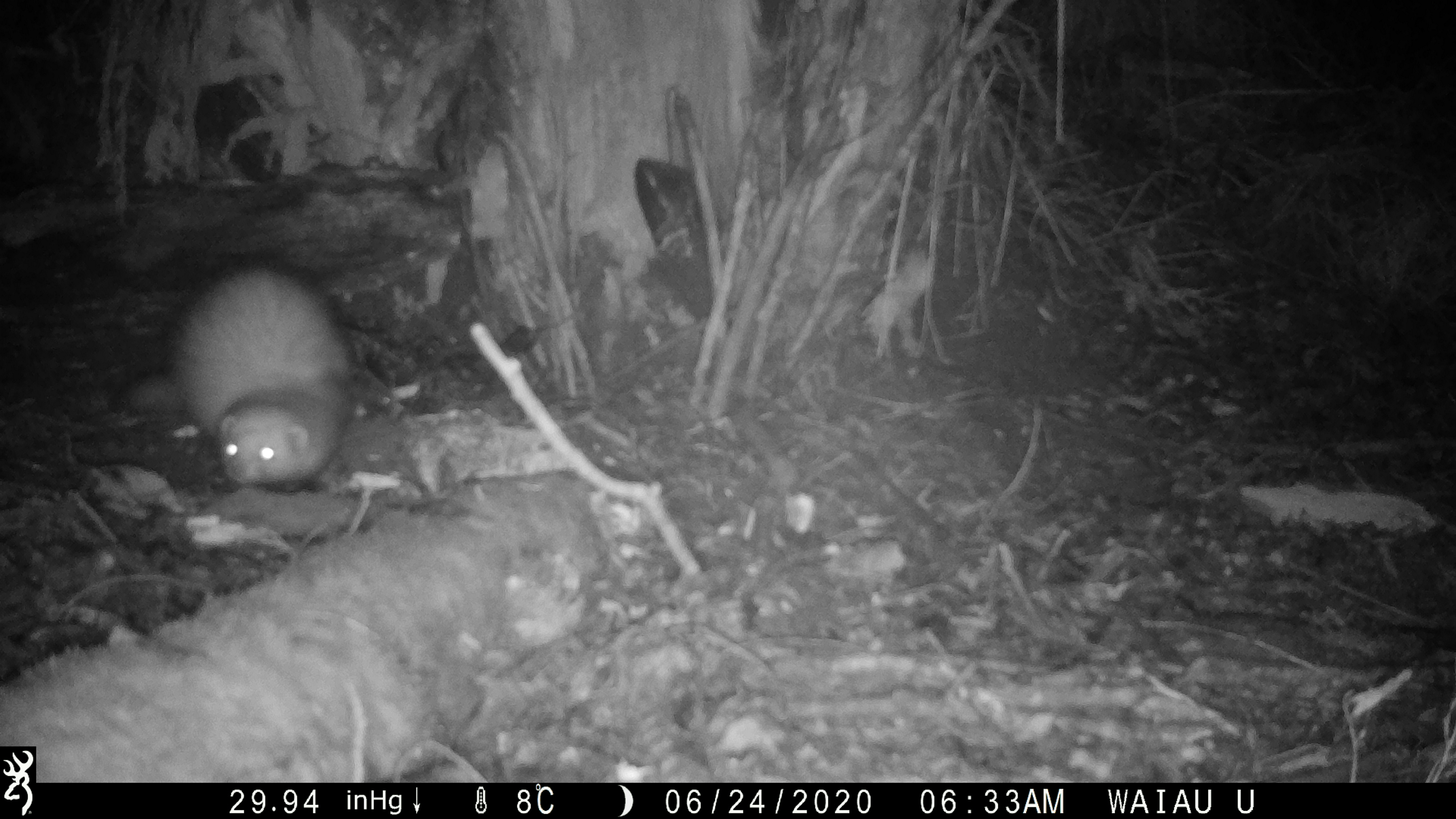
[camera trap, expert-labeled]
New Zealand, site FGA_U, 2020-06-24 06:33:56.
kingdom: Animalia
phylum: Chordata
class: Mammalia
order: Carnivora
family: Mustelidae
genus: Mustela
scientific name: Mustela furo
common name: ferret